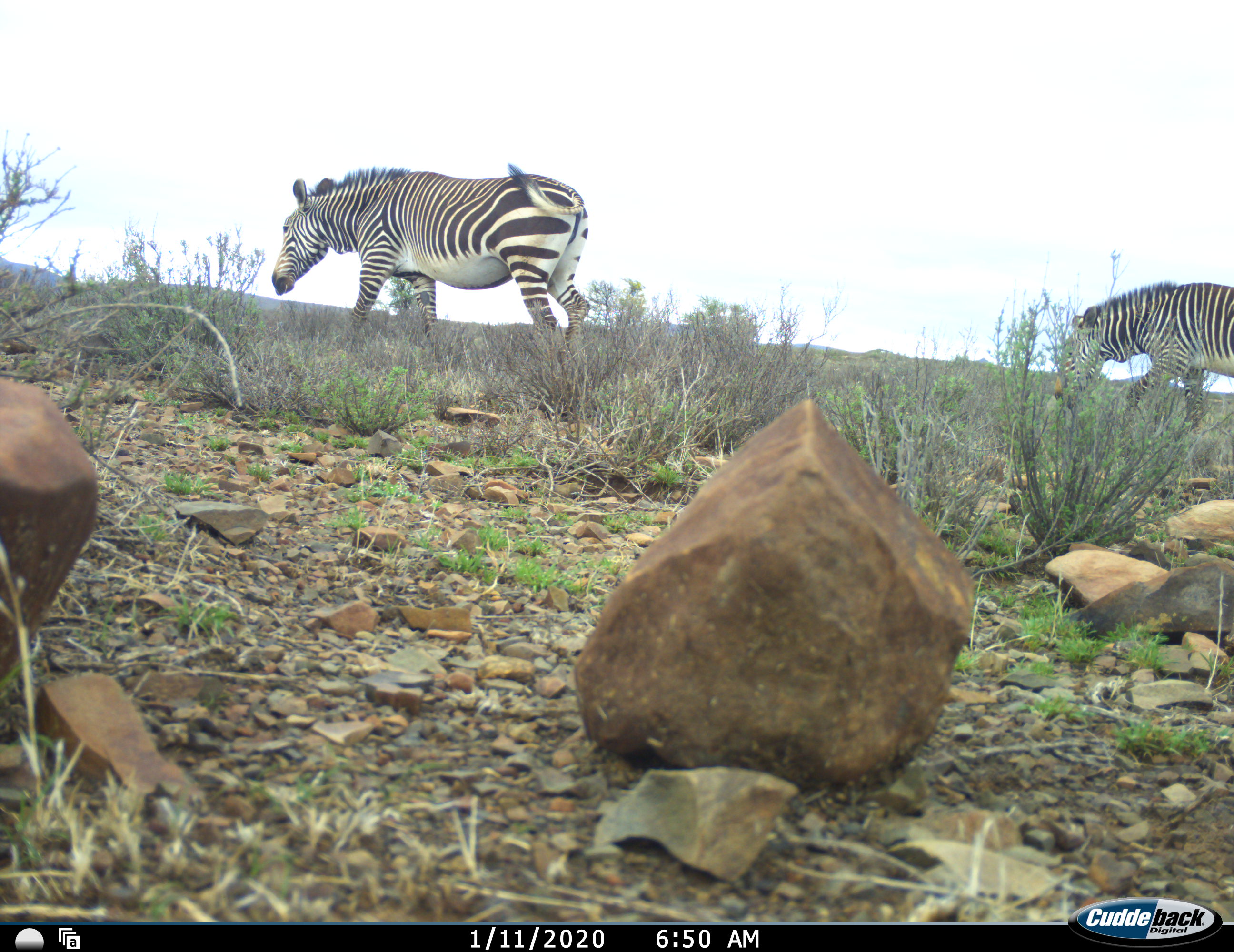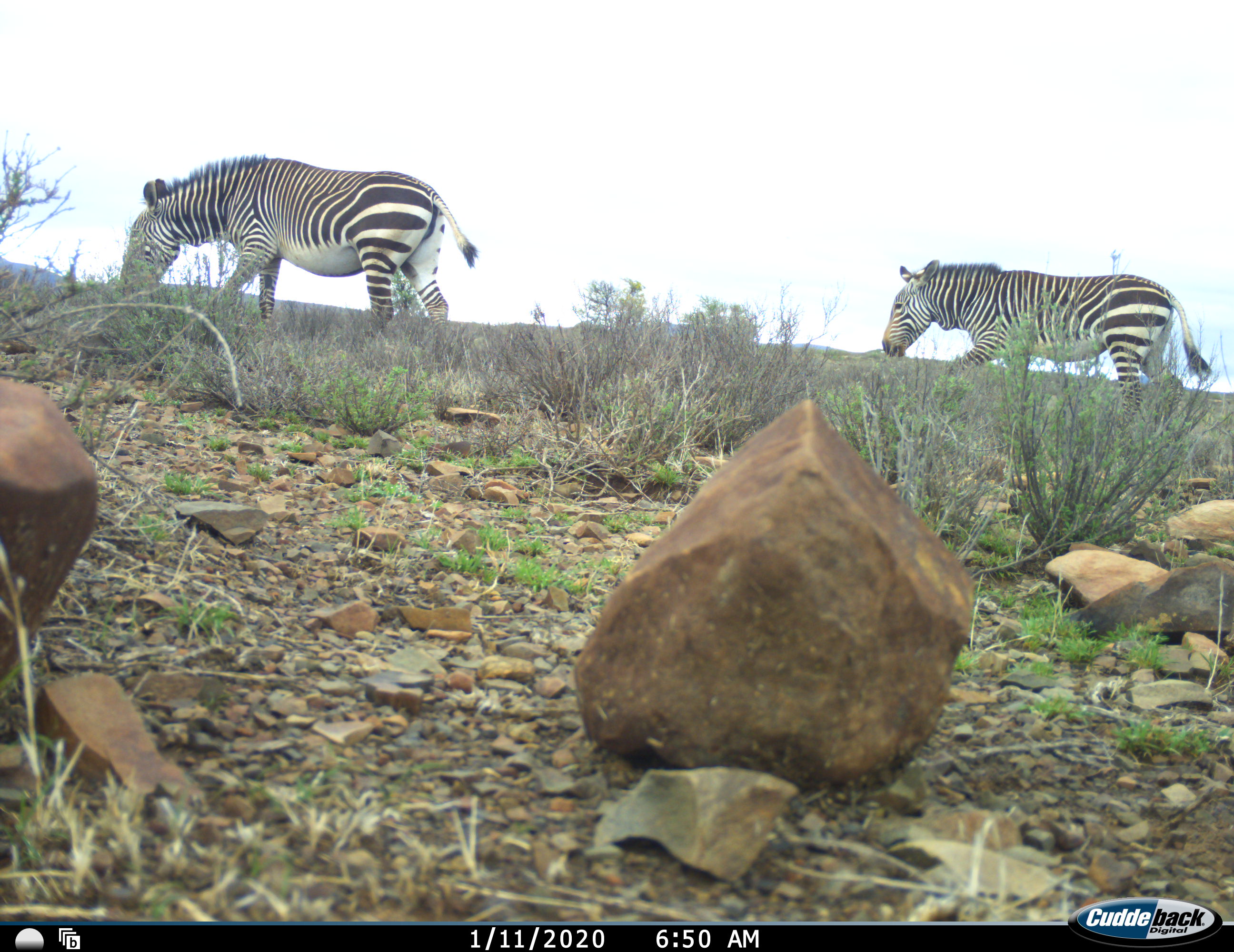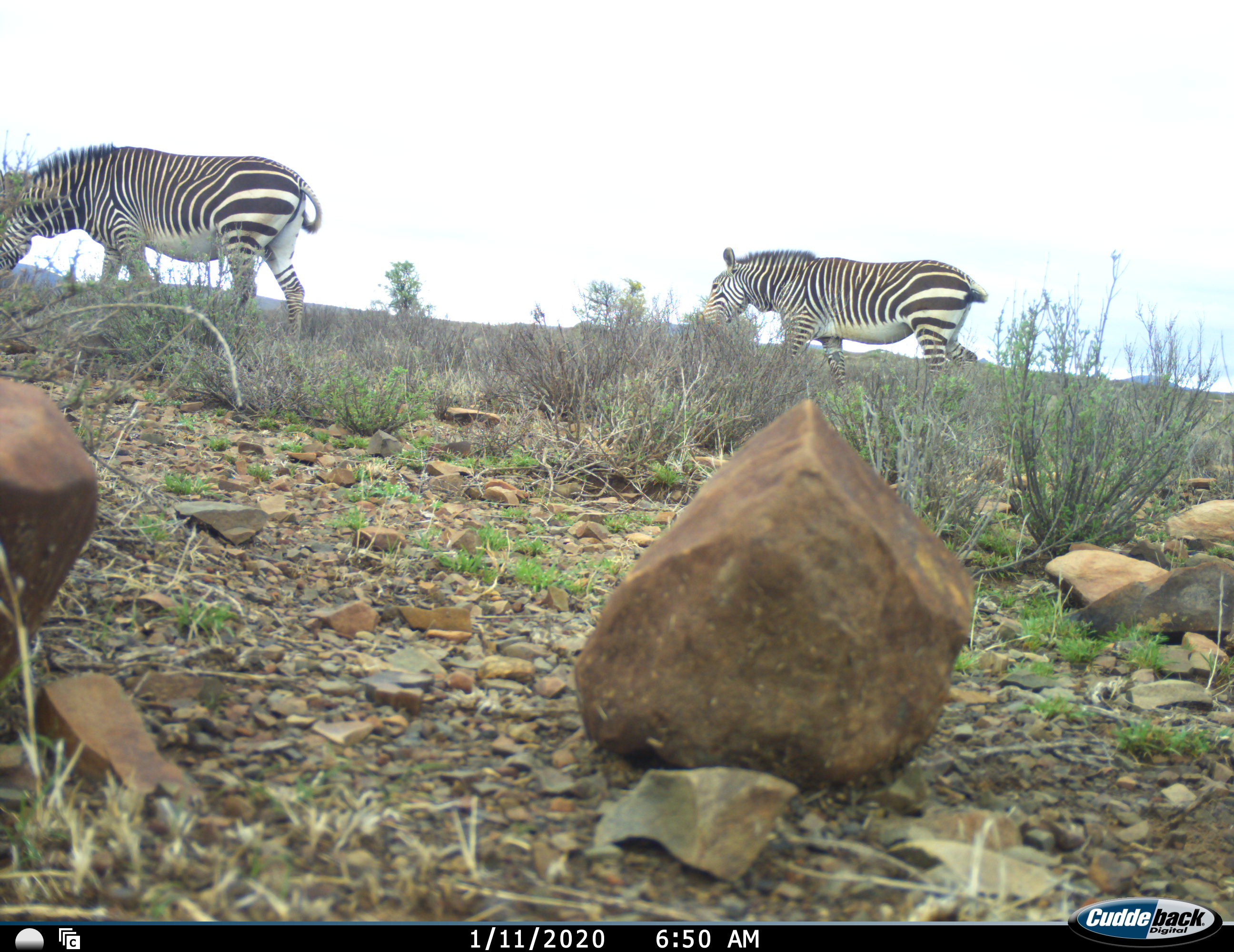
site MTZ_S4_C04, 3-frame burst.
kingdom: Animalia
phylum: Chordata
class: Mammalia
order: Perissodactyla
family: Equidae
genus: Equus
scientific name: Equus zebra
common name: mountain zebra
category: zebramountain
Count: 2.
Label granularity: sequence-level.